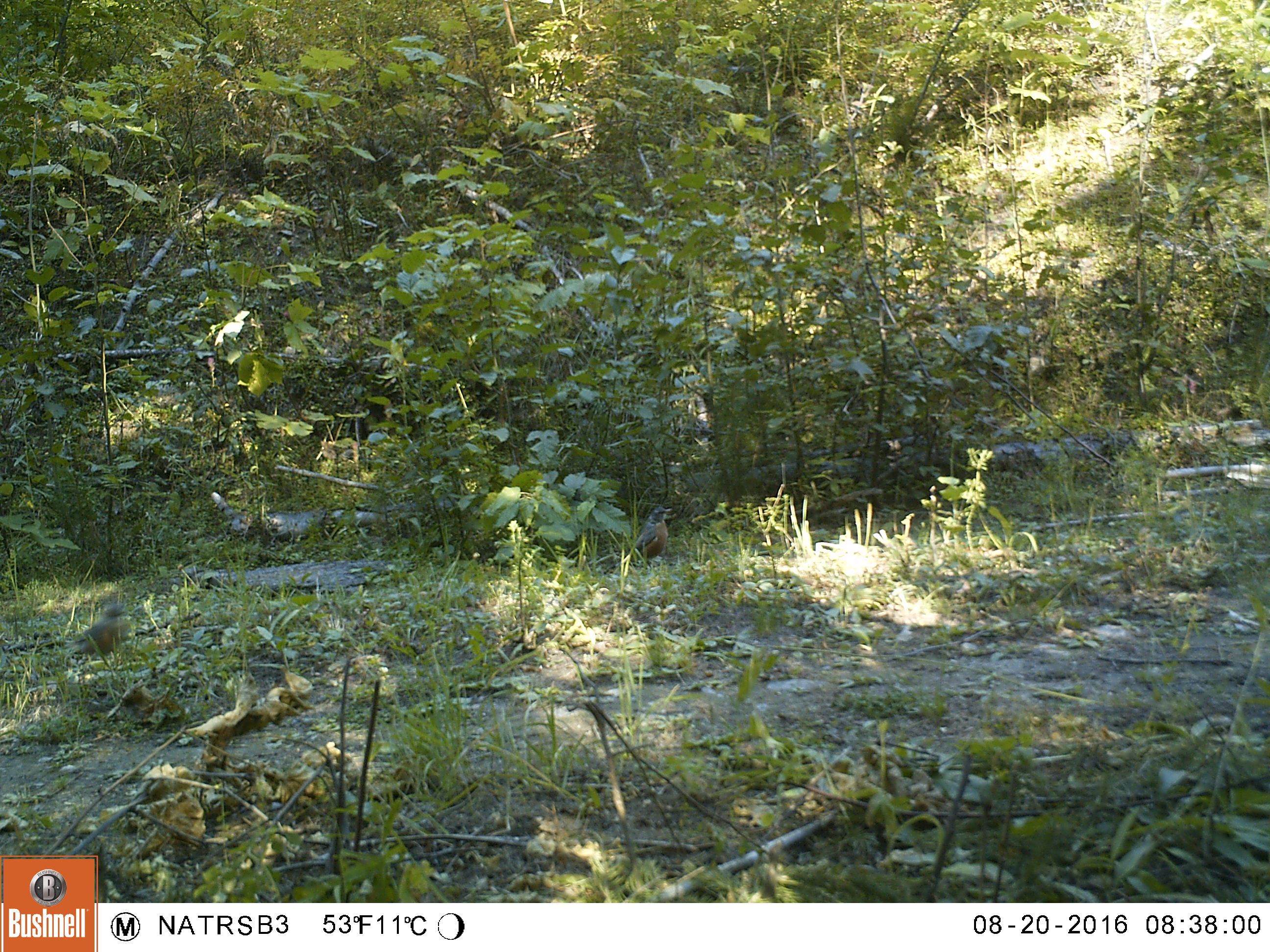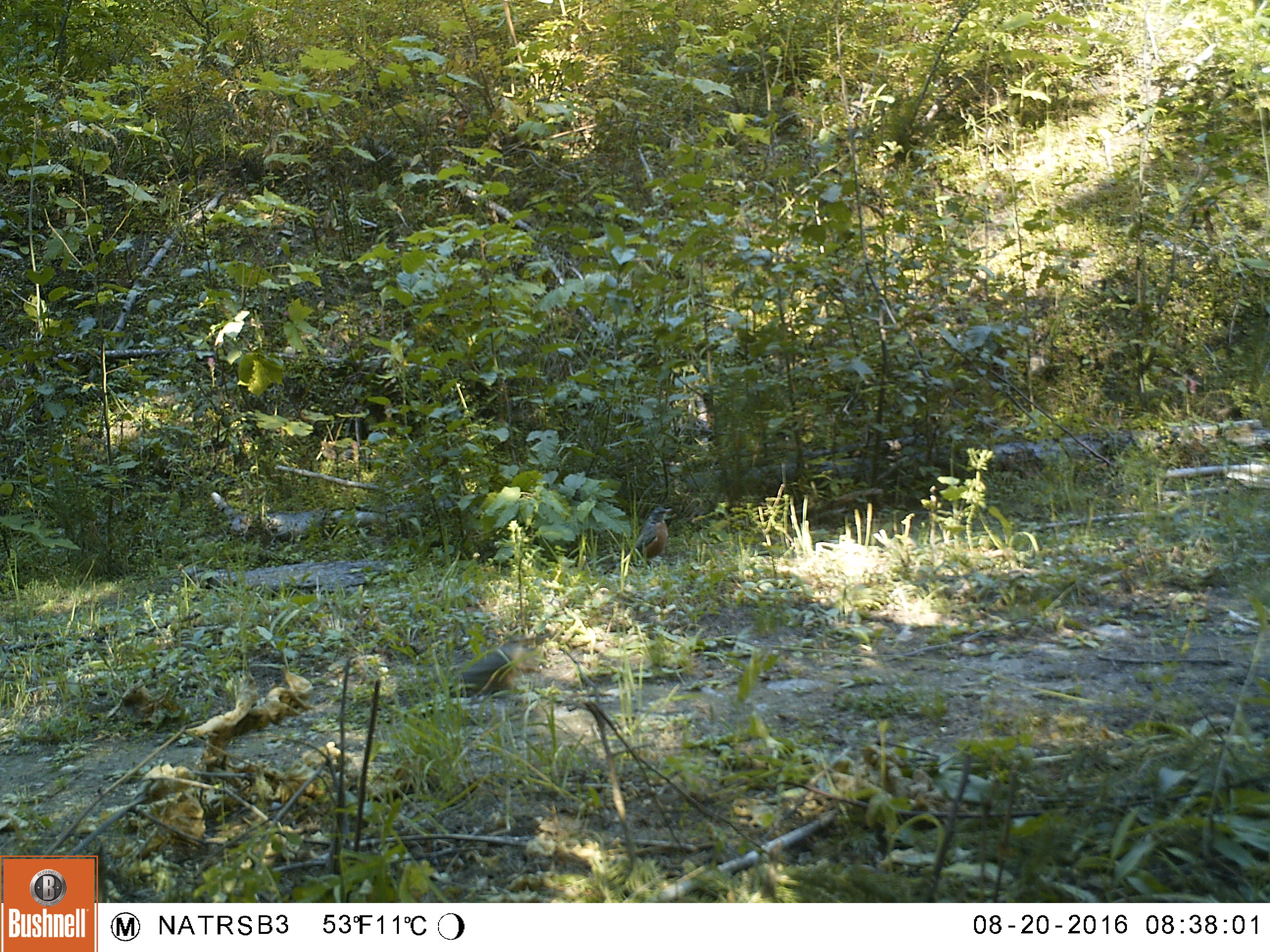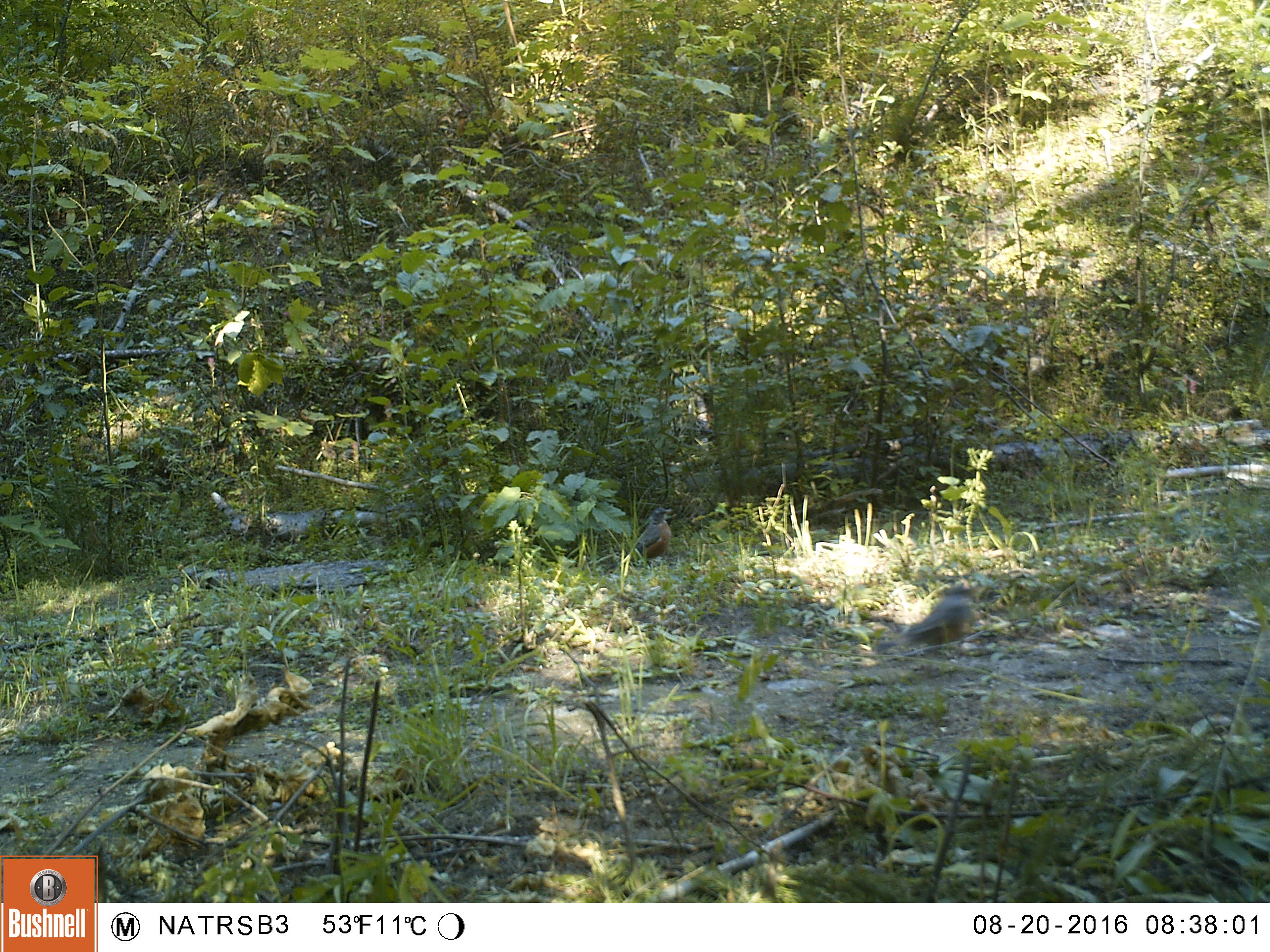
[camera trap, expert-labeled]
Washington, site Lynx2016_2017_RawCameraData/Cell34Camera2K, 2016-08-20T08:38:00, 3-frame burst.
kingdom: Animalia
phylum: Chordata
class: Aves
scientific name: Aves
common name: birds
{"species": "Aves (birds)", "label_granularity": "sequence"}